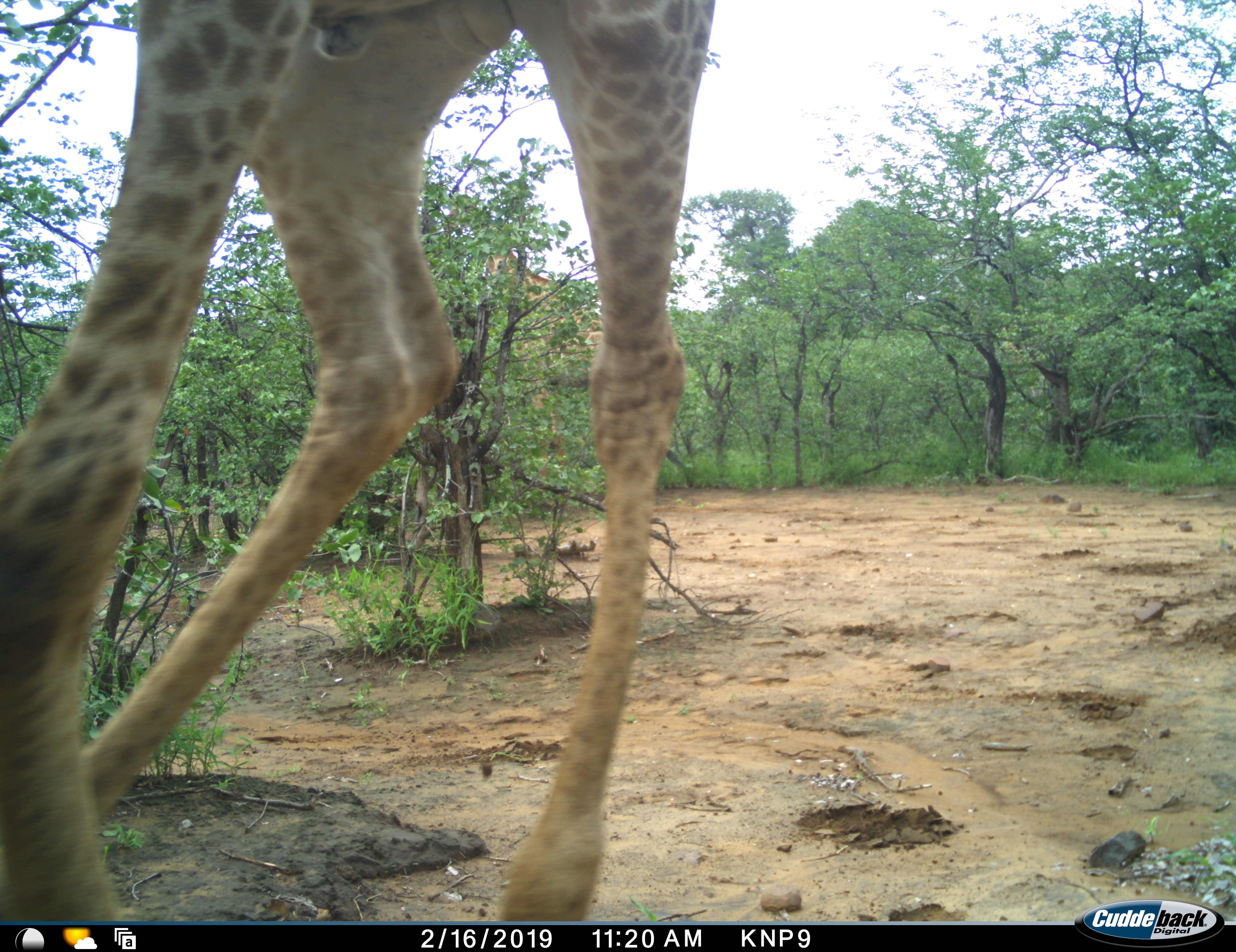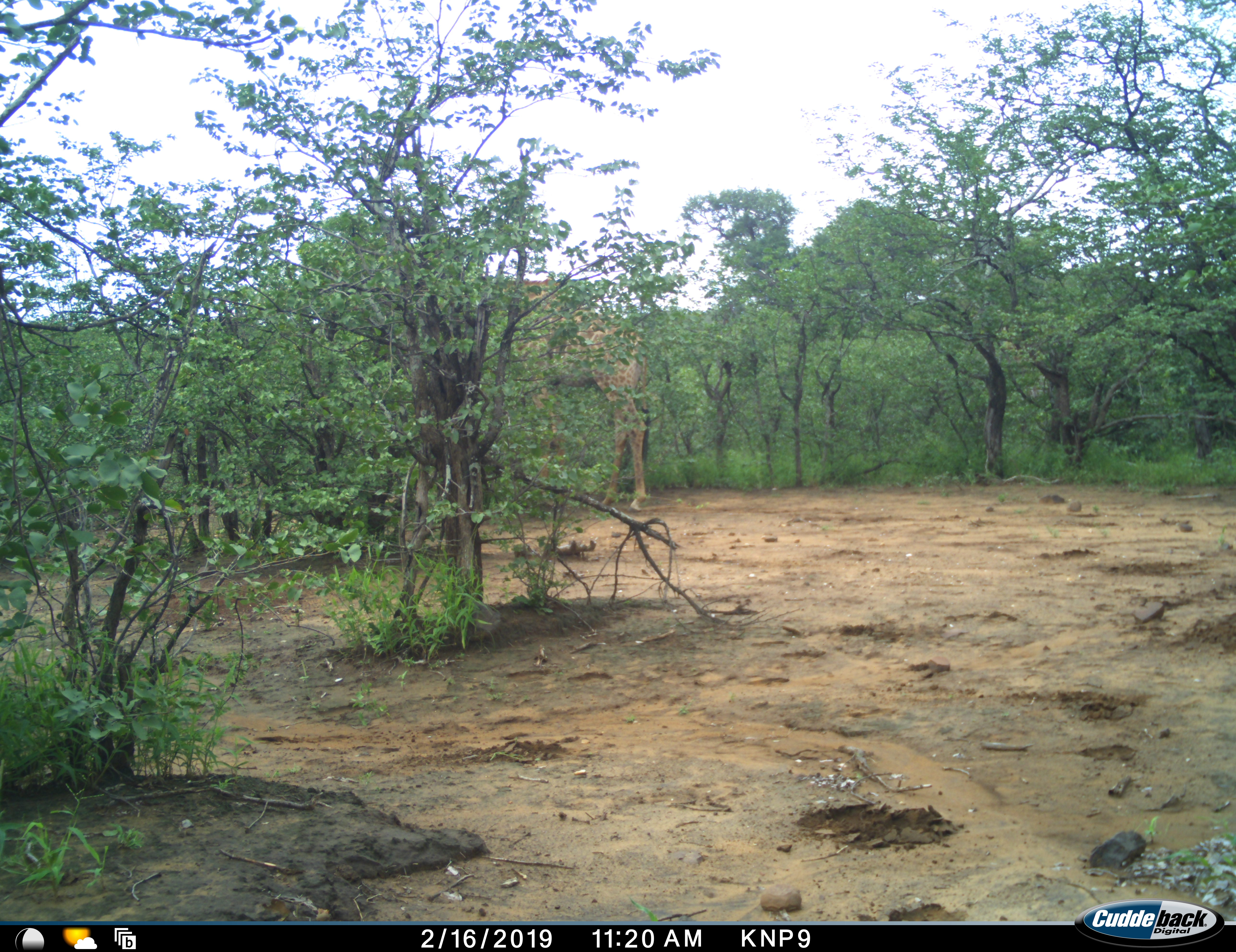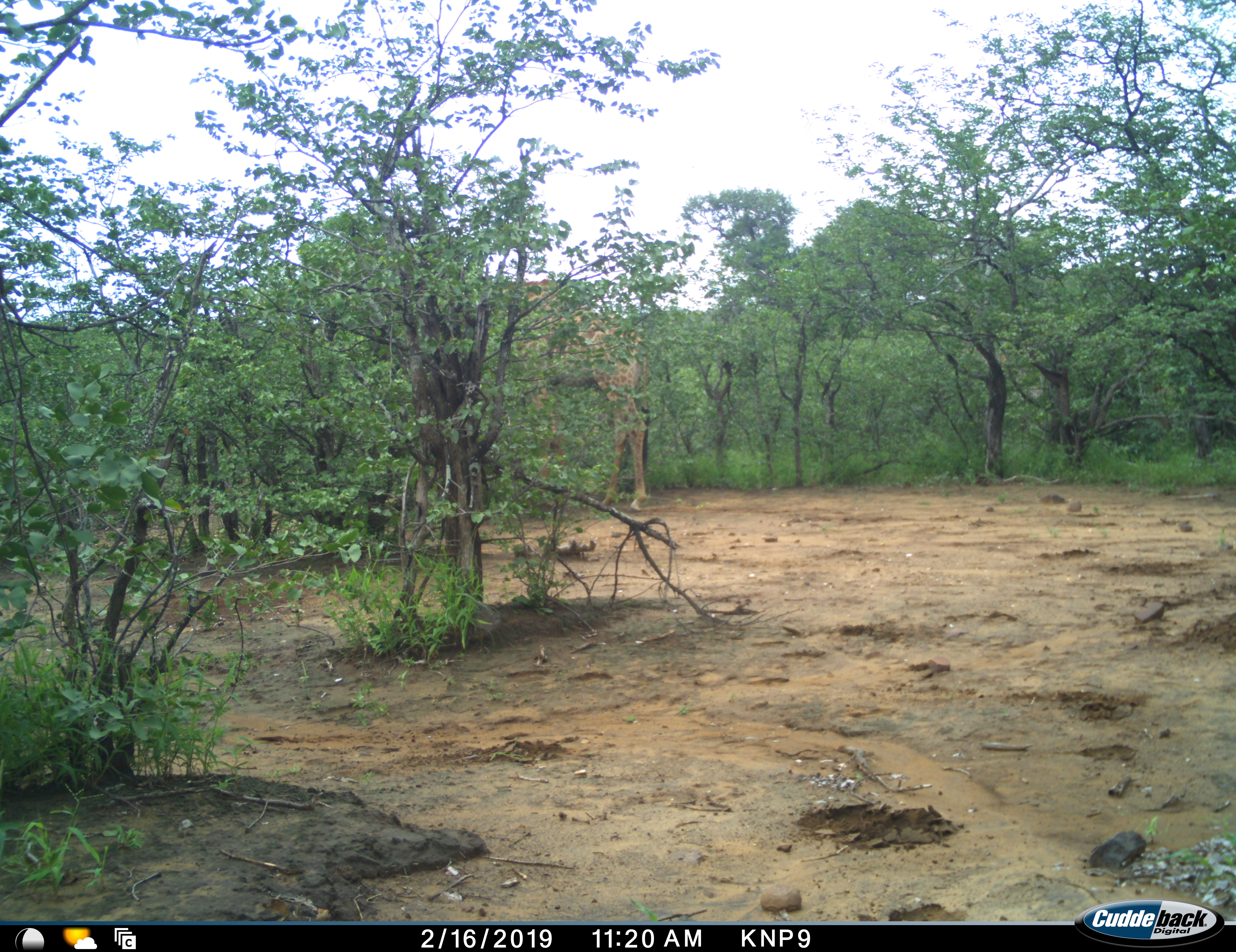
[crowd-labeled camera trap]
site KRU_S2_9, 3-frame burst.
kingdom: Animalia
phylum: Chordata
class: Mammalia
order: Artiodactyla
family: Giraffidae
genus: Giraffa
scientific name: Giraffa camelopardalis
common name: giraffe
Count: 2.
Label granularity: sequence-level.